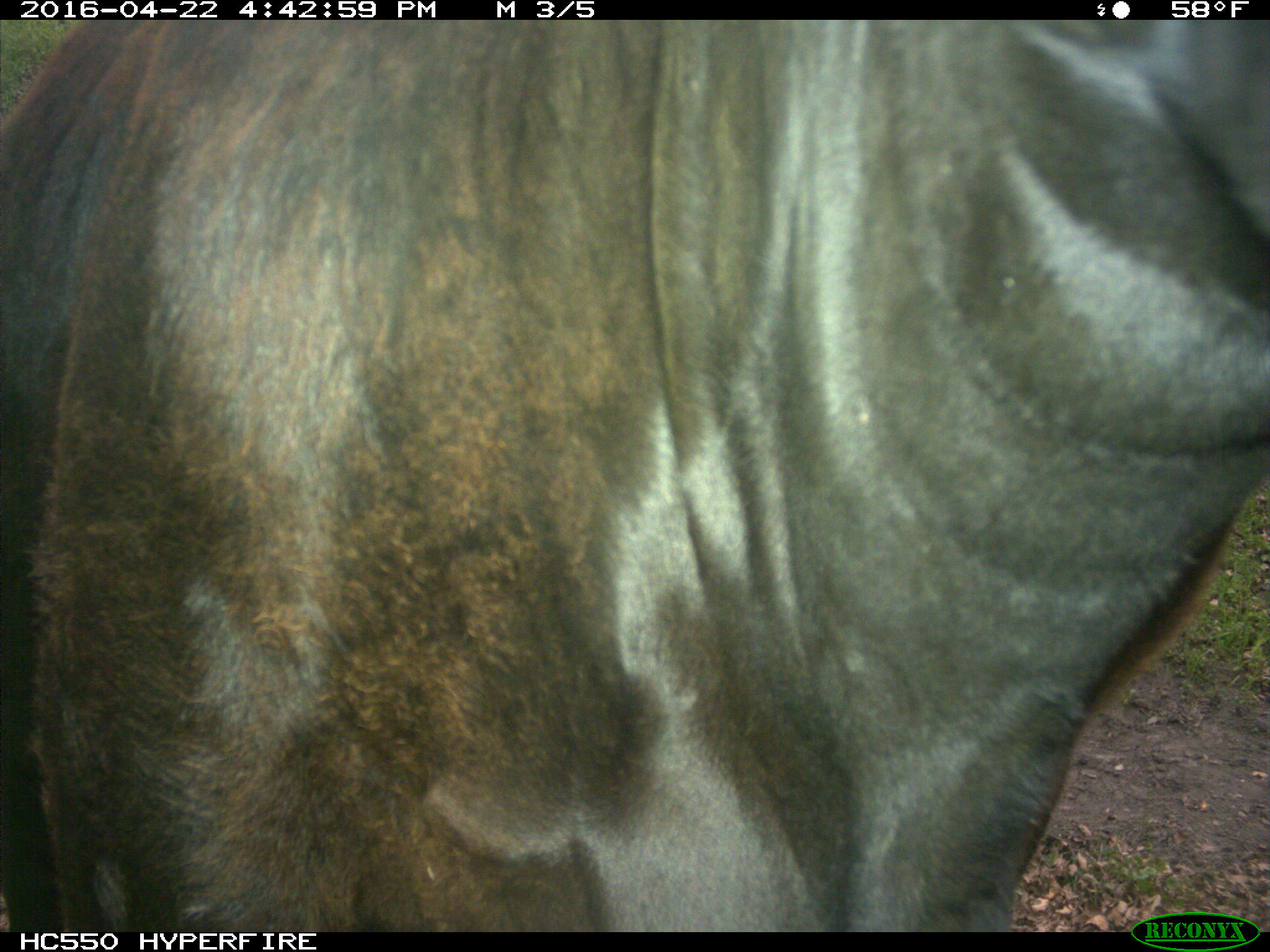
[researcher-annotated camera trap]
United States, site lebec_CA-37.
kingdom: Animalia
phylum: Chordata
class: Mammalia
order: Artiodactyla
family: Bovidae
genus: Bos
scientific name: Bos taurus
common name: domestic cow